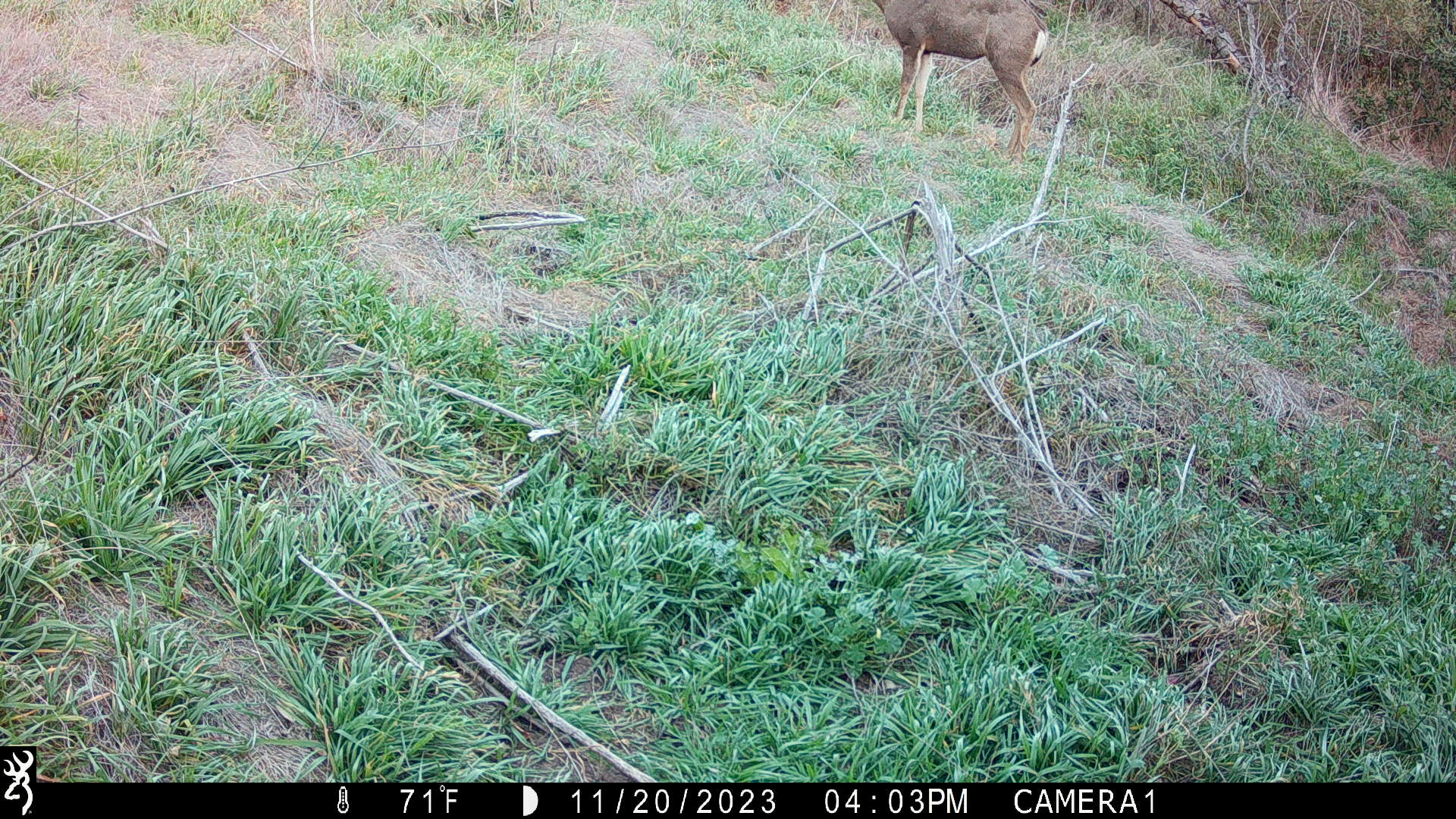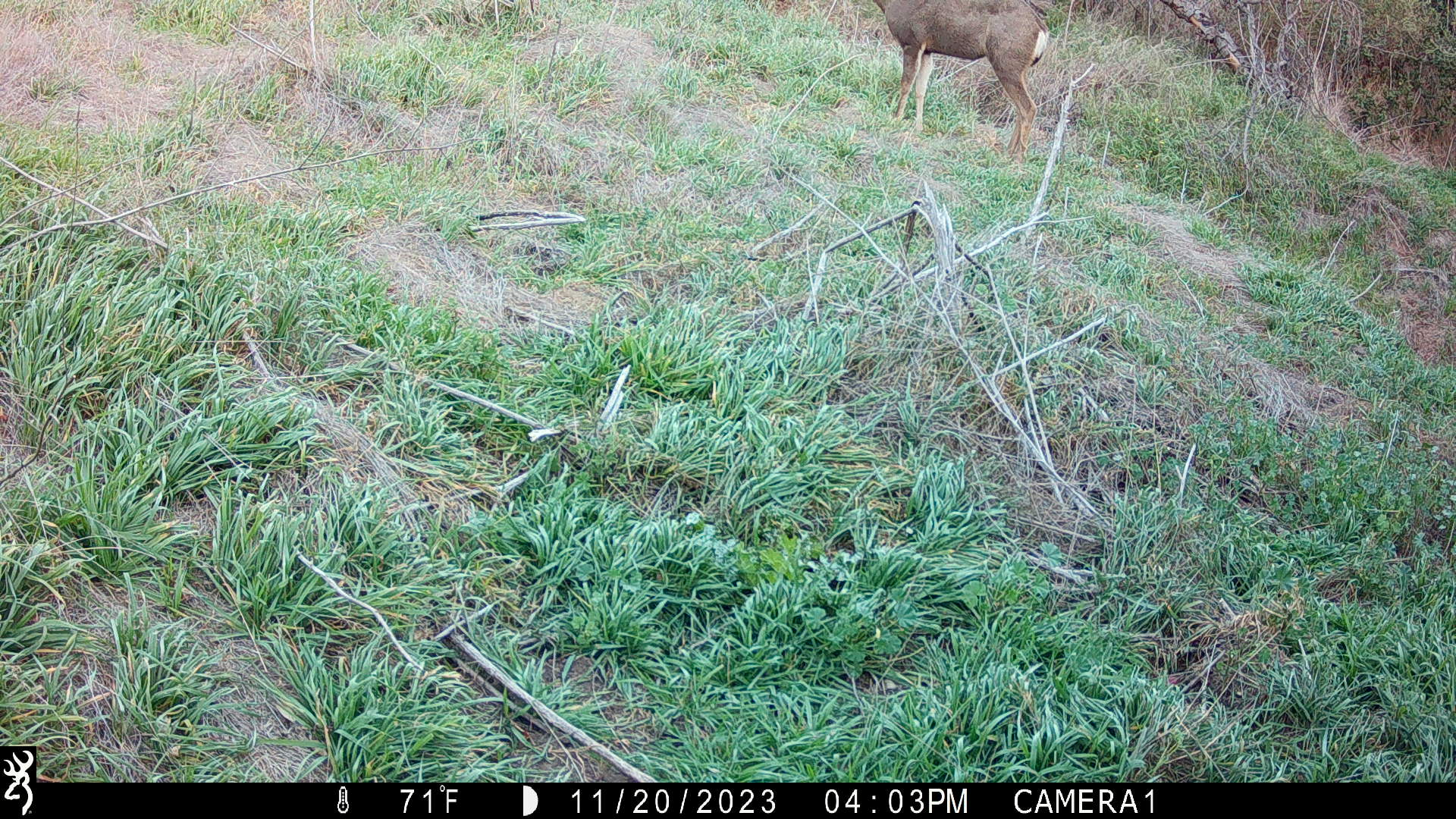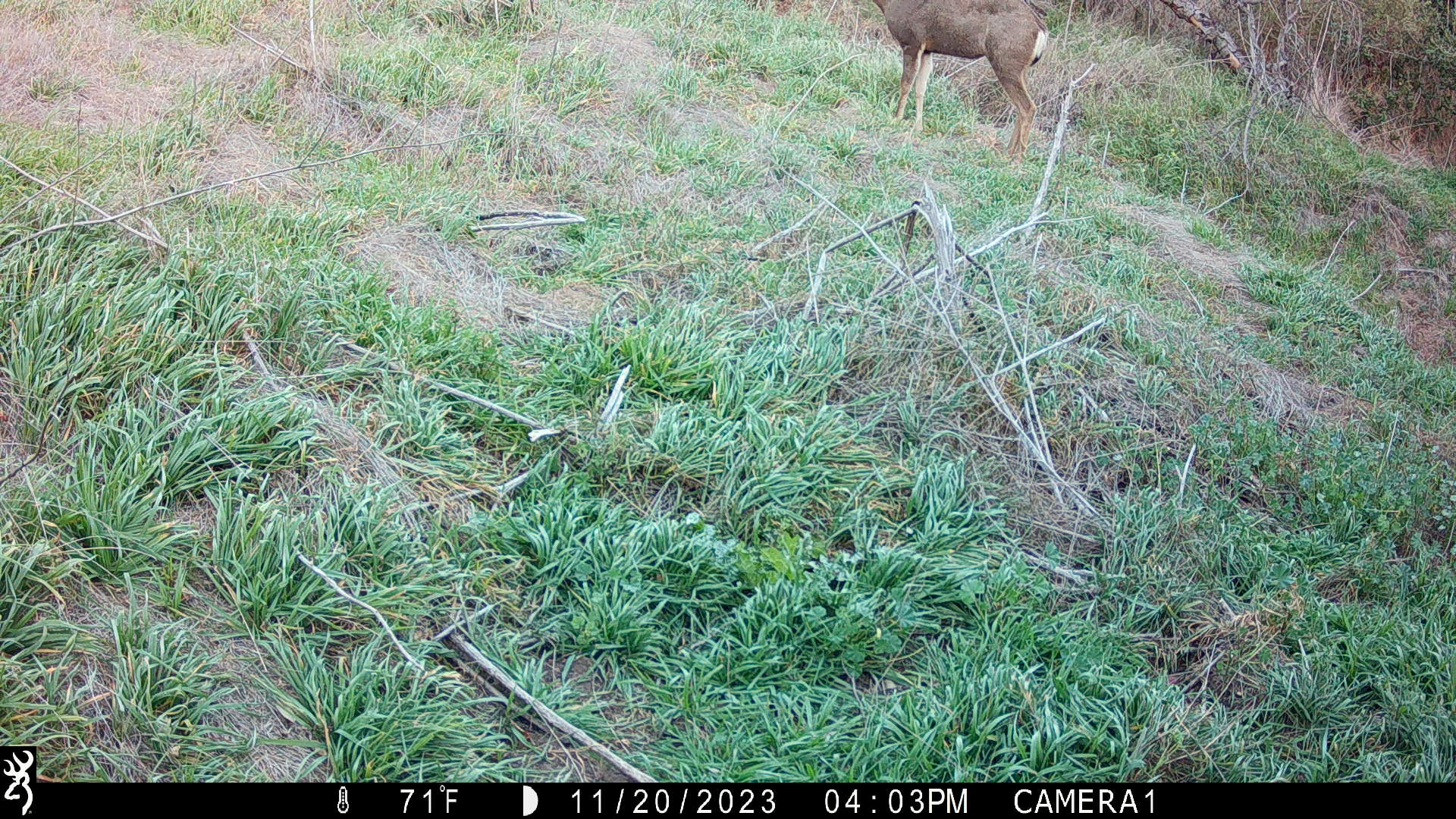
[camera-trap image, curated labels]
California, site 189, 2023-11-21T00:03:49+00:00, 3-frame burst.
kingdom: Animalia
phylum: Chordata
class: Mammalia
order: Artiodactyla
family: Cervidae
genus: Odocoileus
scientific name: Odocoileus hemionus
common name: mule deer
Mule deer (Odocoileus hemionus).